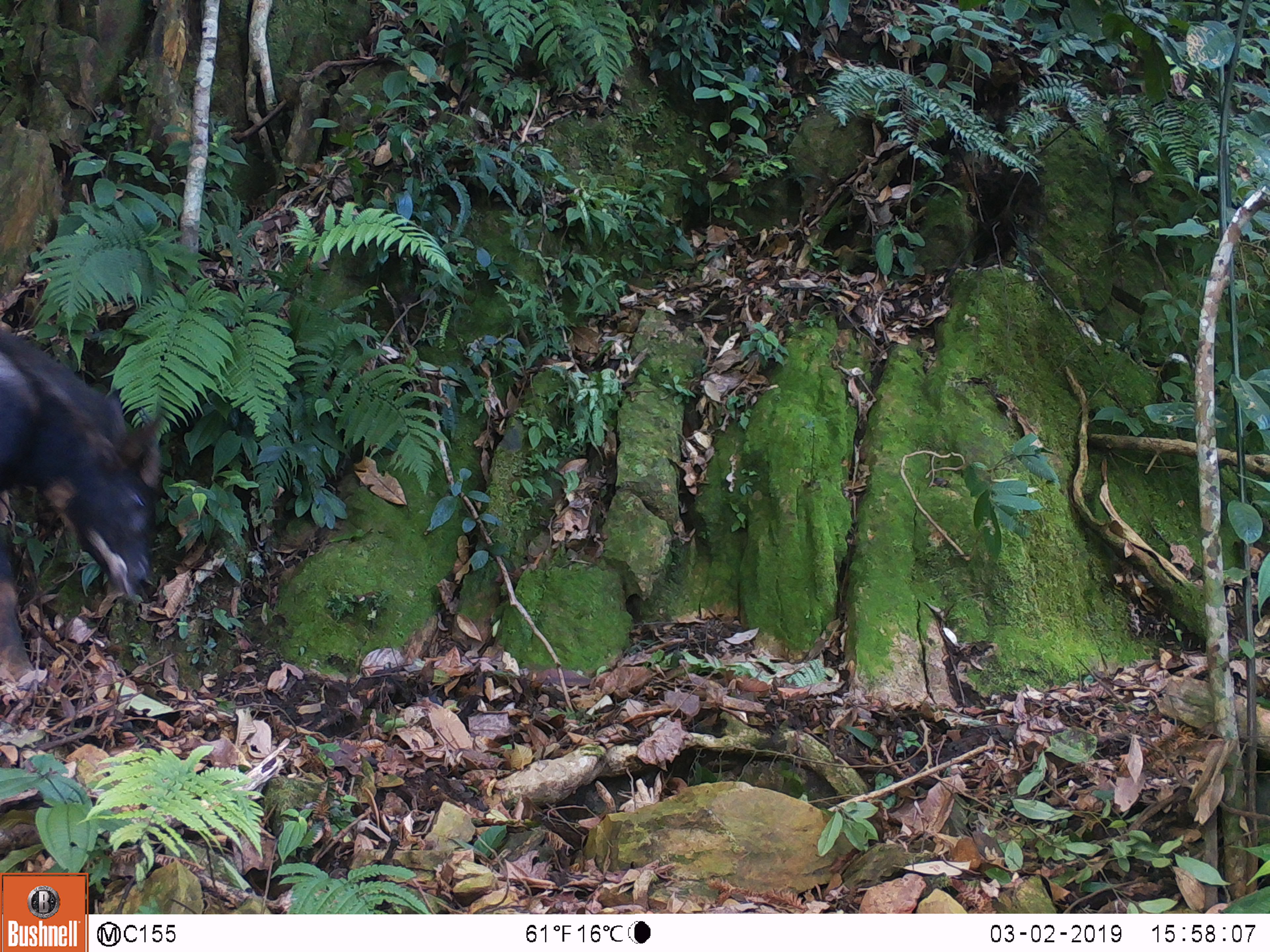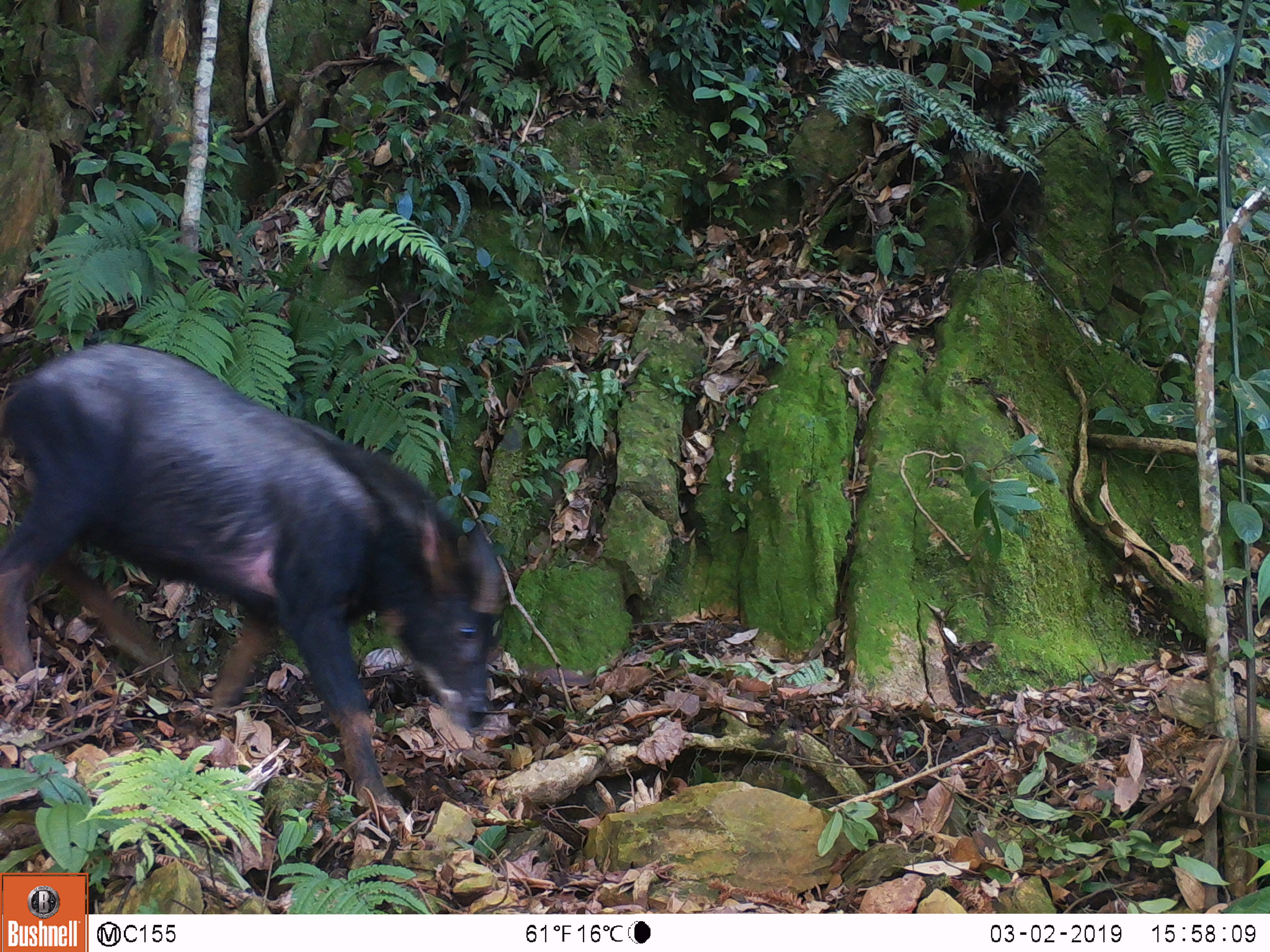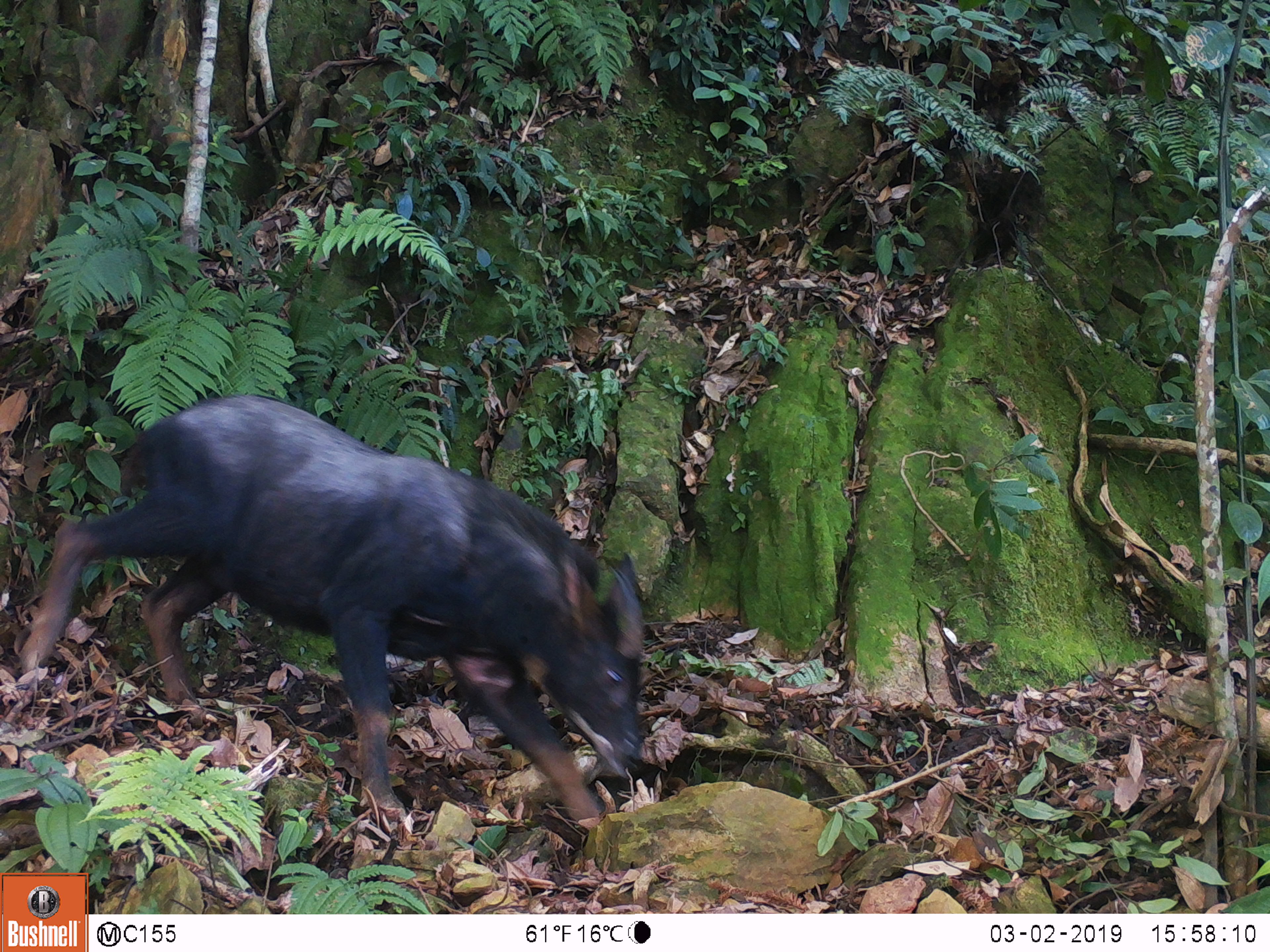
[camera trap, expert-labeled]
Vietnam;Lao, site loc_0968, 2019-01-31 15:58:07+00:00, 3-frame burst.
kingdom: Animalia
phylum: Chordata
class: Mammalia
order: Artiodactyla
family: Bovidae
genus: Capricornis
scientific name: Capricornis sumatraensis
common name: chinese serow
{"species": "chinese serow (Capricornis sumatraensis)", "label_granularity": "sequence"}